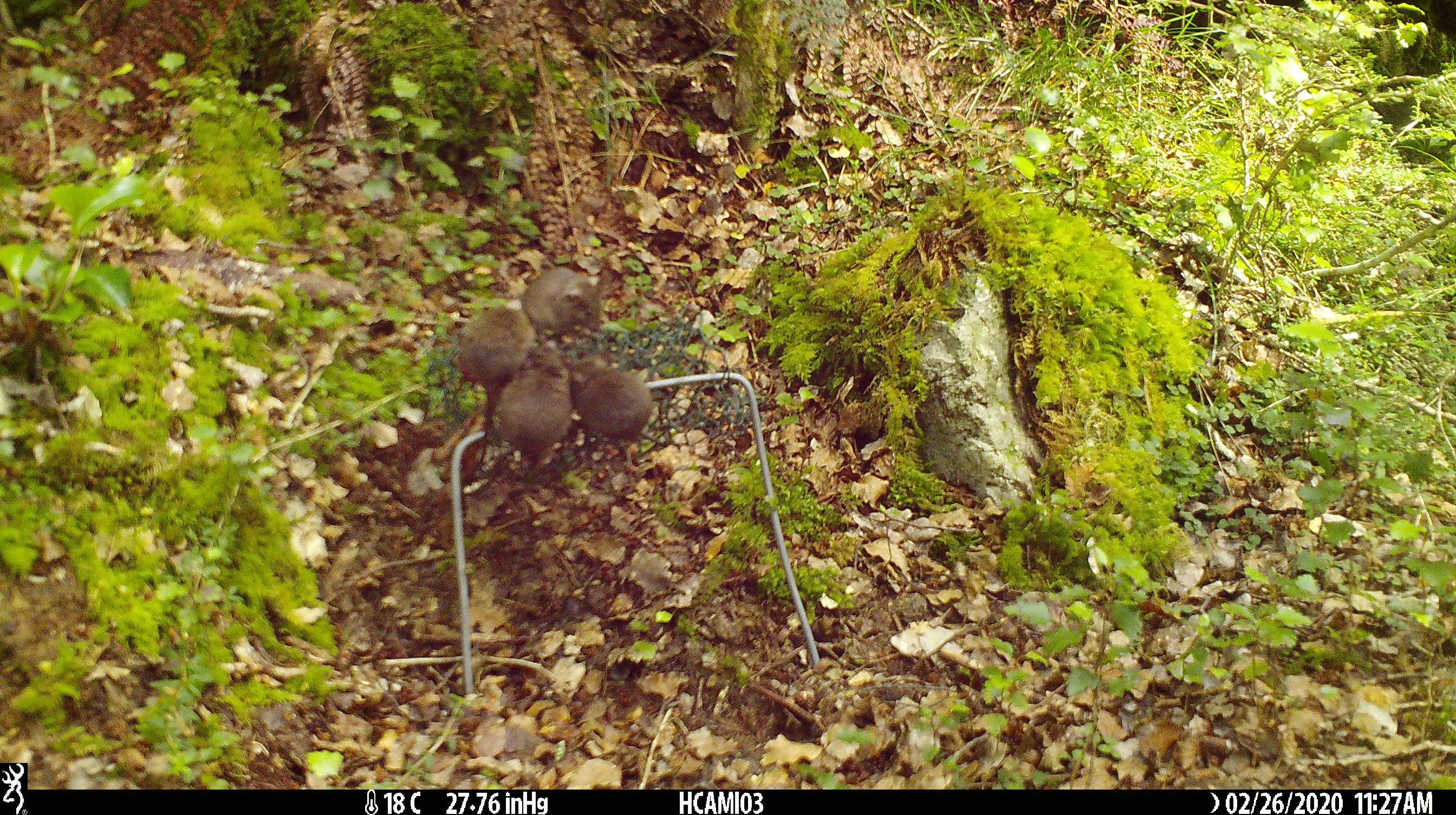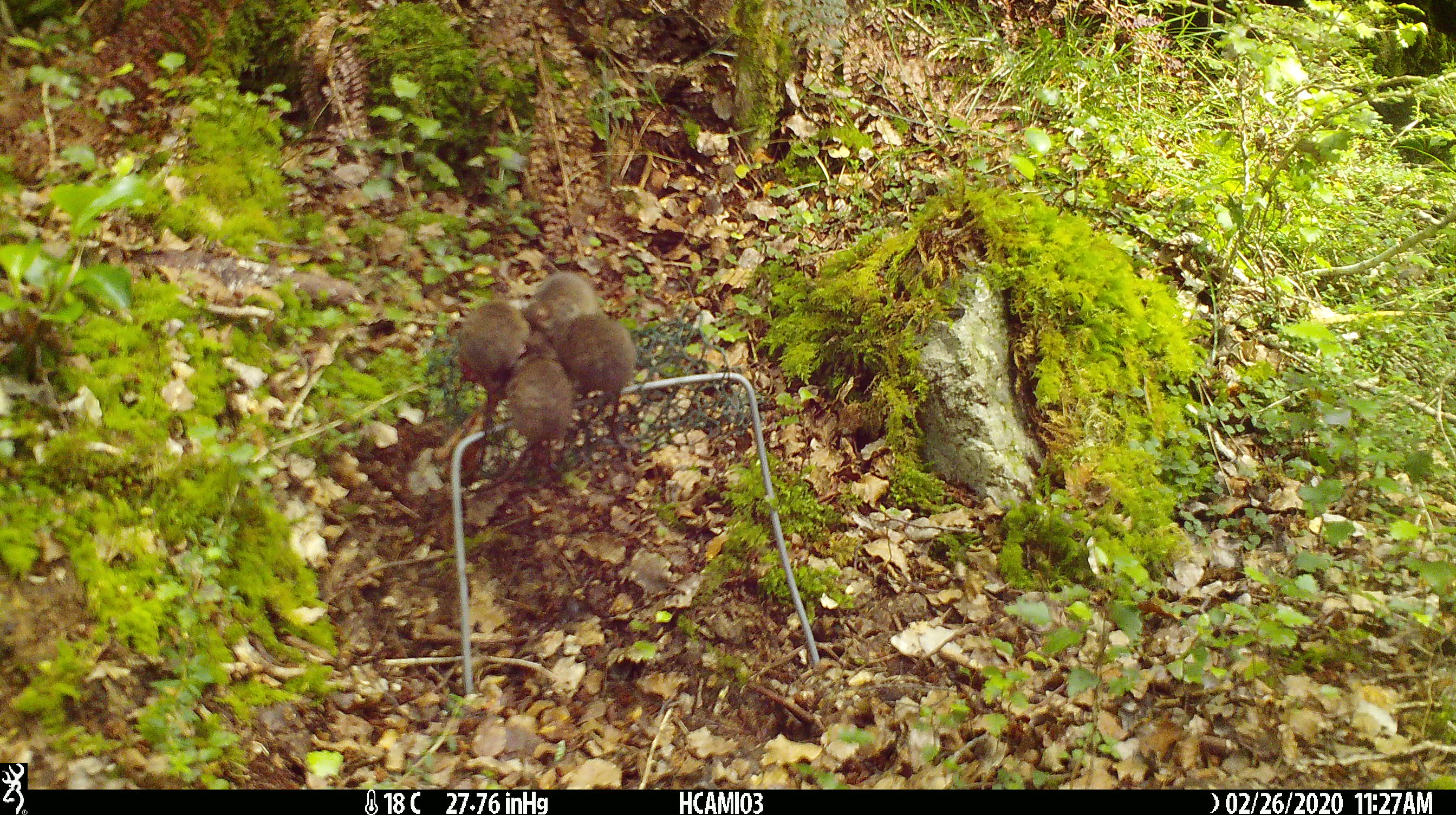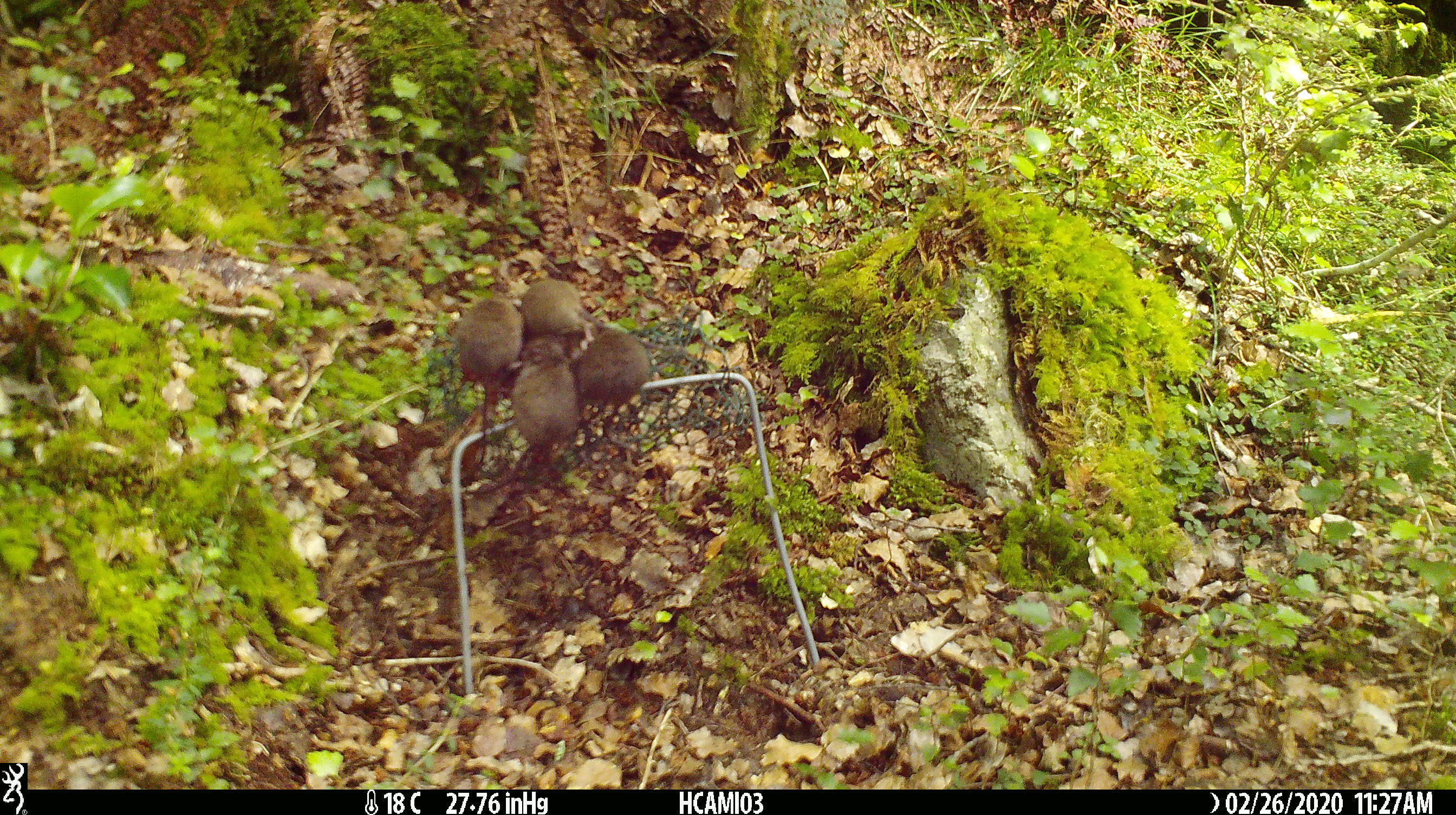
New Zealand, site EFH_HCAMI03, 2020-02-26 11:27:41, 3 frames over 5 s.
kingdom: Animalia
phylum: Chordata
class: Mammalia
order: Rodentia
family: Muridae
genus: Mus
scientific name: Mus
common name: mouse